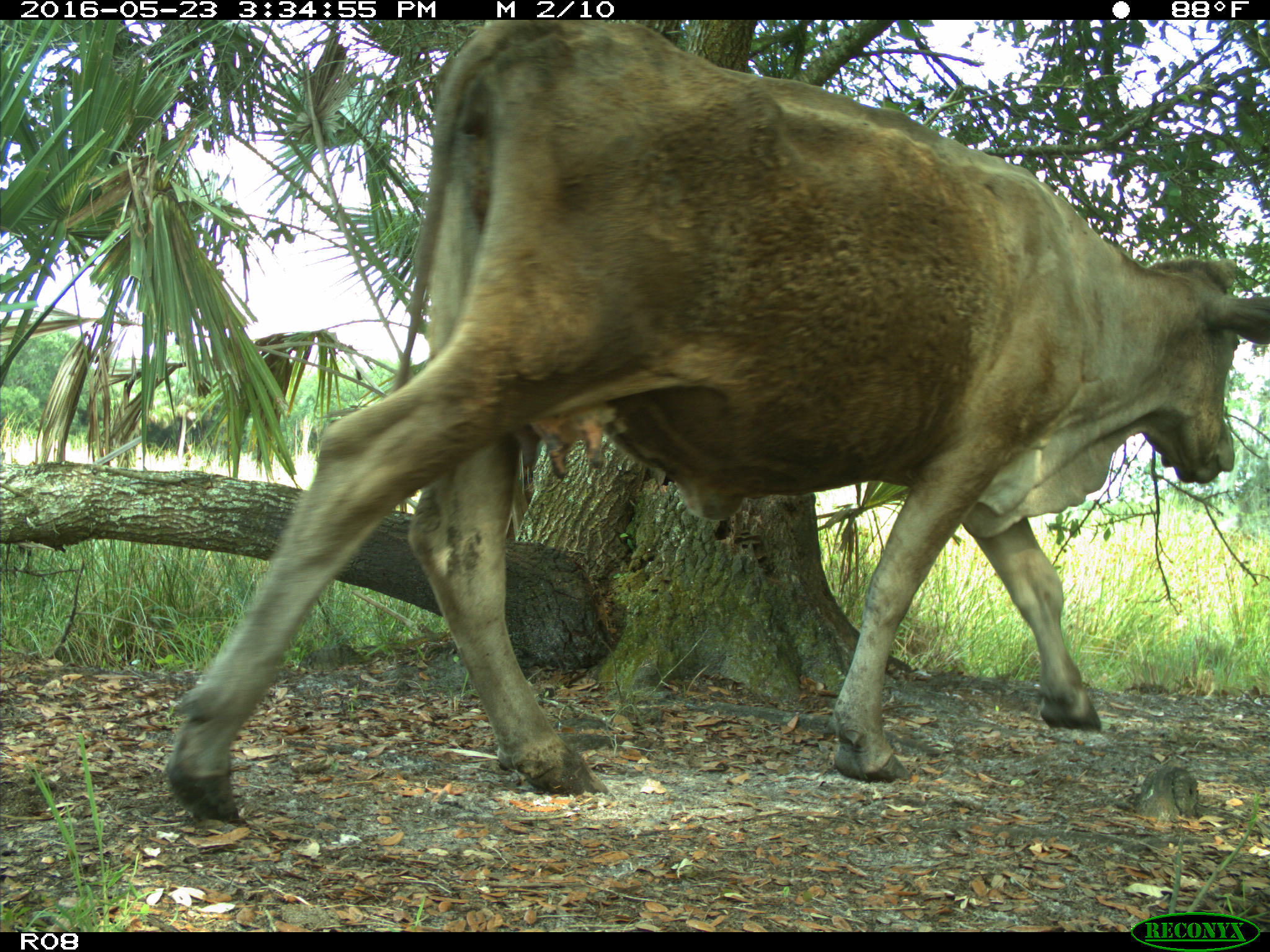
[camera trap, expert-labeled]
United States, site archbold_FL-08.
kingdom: Animalia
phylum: Chordata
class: Mammalia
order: Artiodactyla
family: Bovidae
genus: Bos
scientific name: Bos taurus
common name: domestic cow